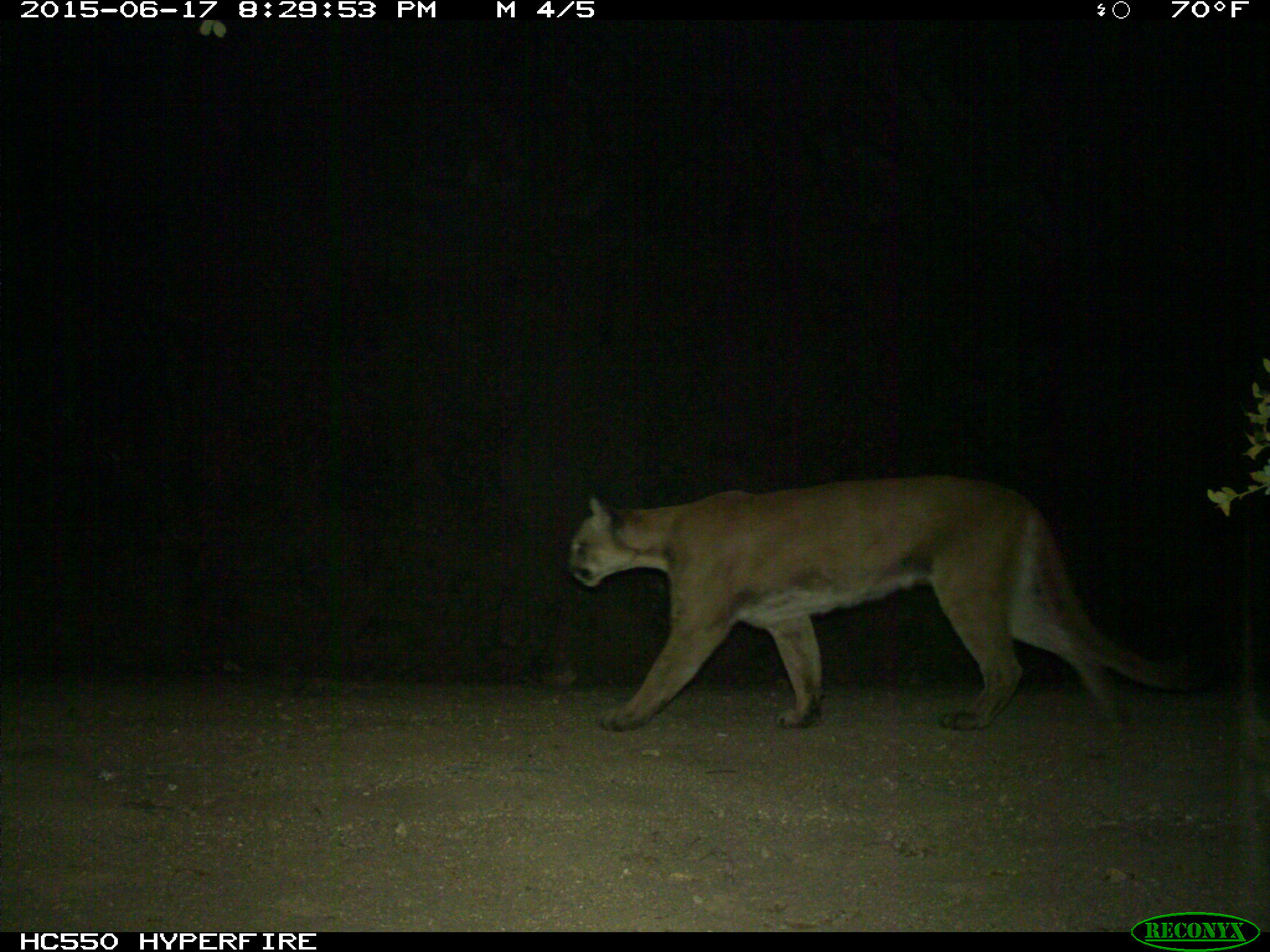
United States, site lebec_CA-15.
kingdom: Animalia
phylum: Chordata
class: Mammalia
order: Carnivora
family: Felidae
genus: Puma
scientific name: Puma concolor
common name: mountain lion